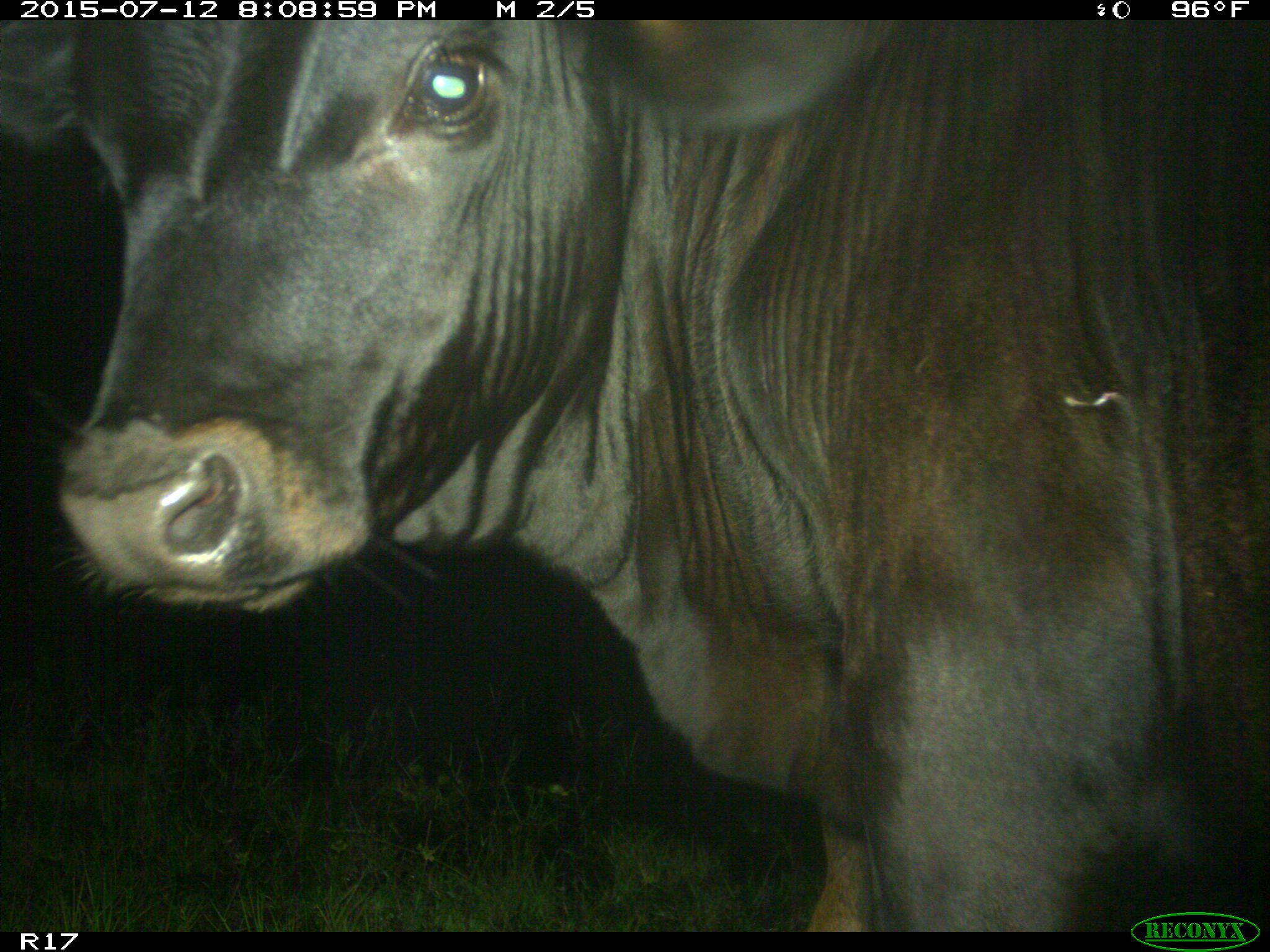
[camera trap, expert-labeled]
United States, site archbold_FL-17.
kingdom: Animalia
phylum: Chordata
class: Mammalia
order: Artiodactyla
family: Bovidae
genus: Bos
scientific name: Bos taurus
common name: domestic cow